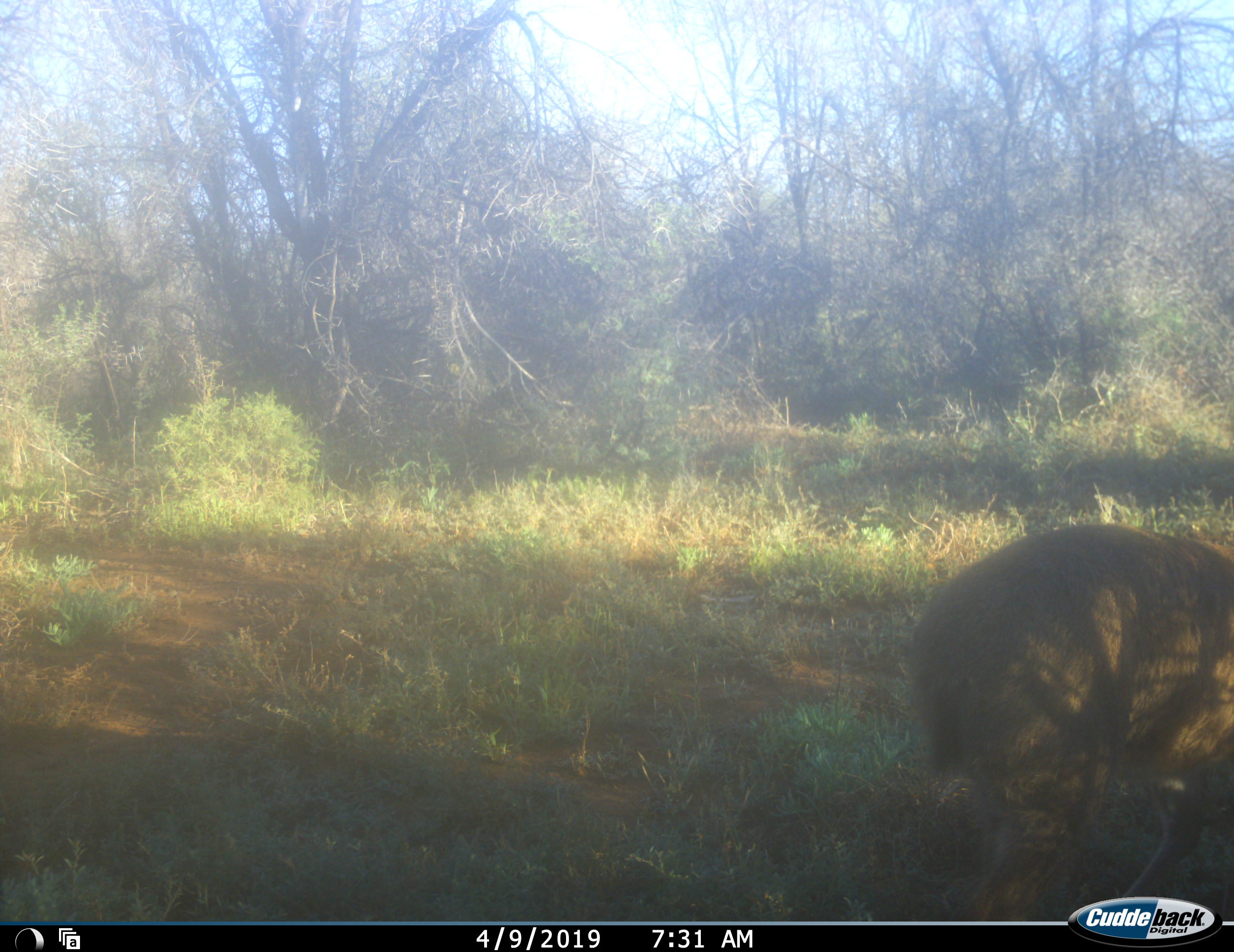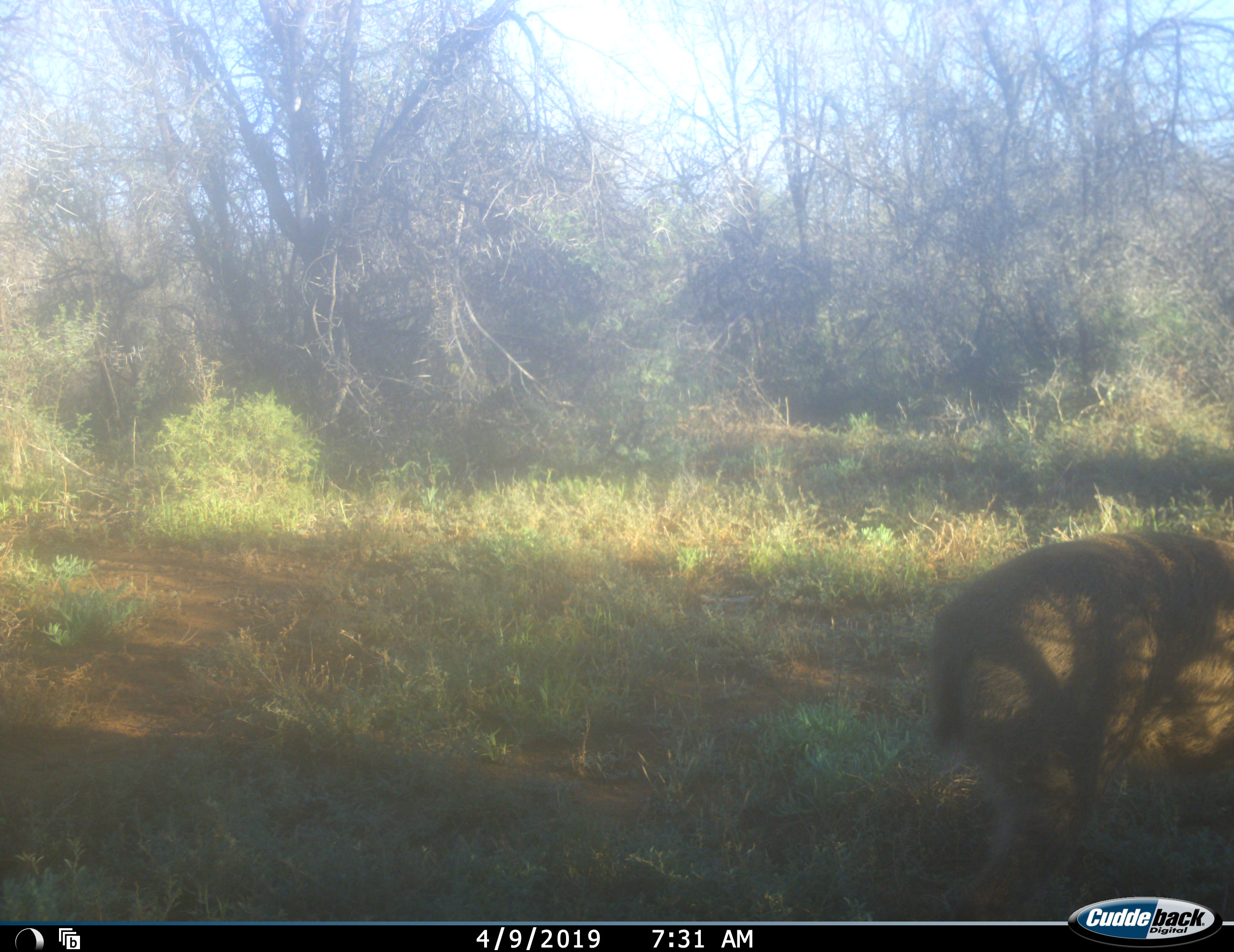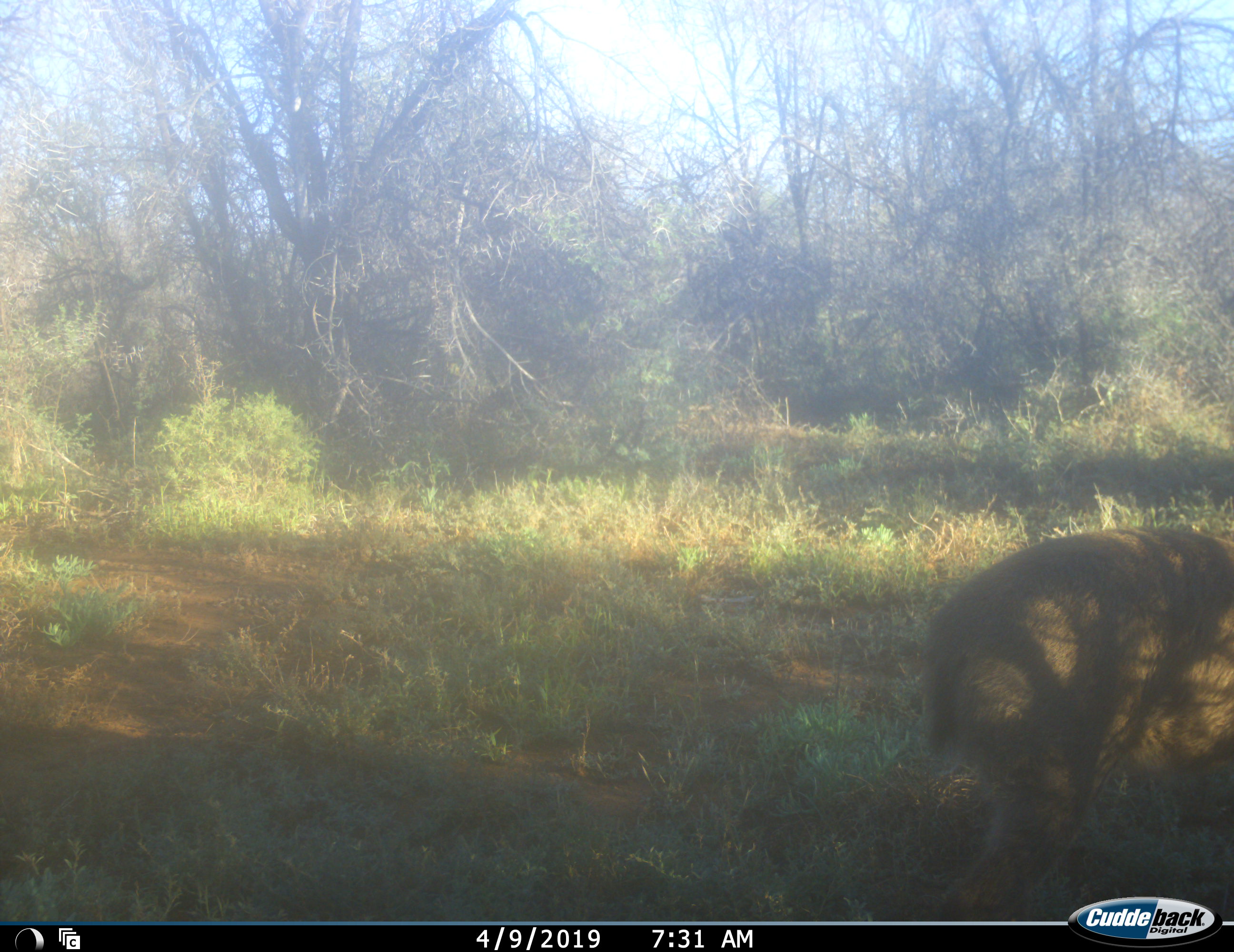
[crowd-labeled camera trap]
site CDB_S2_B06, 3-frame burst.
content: unidentified animal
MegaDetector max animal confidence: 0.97